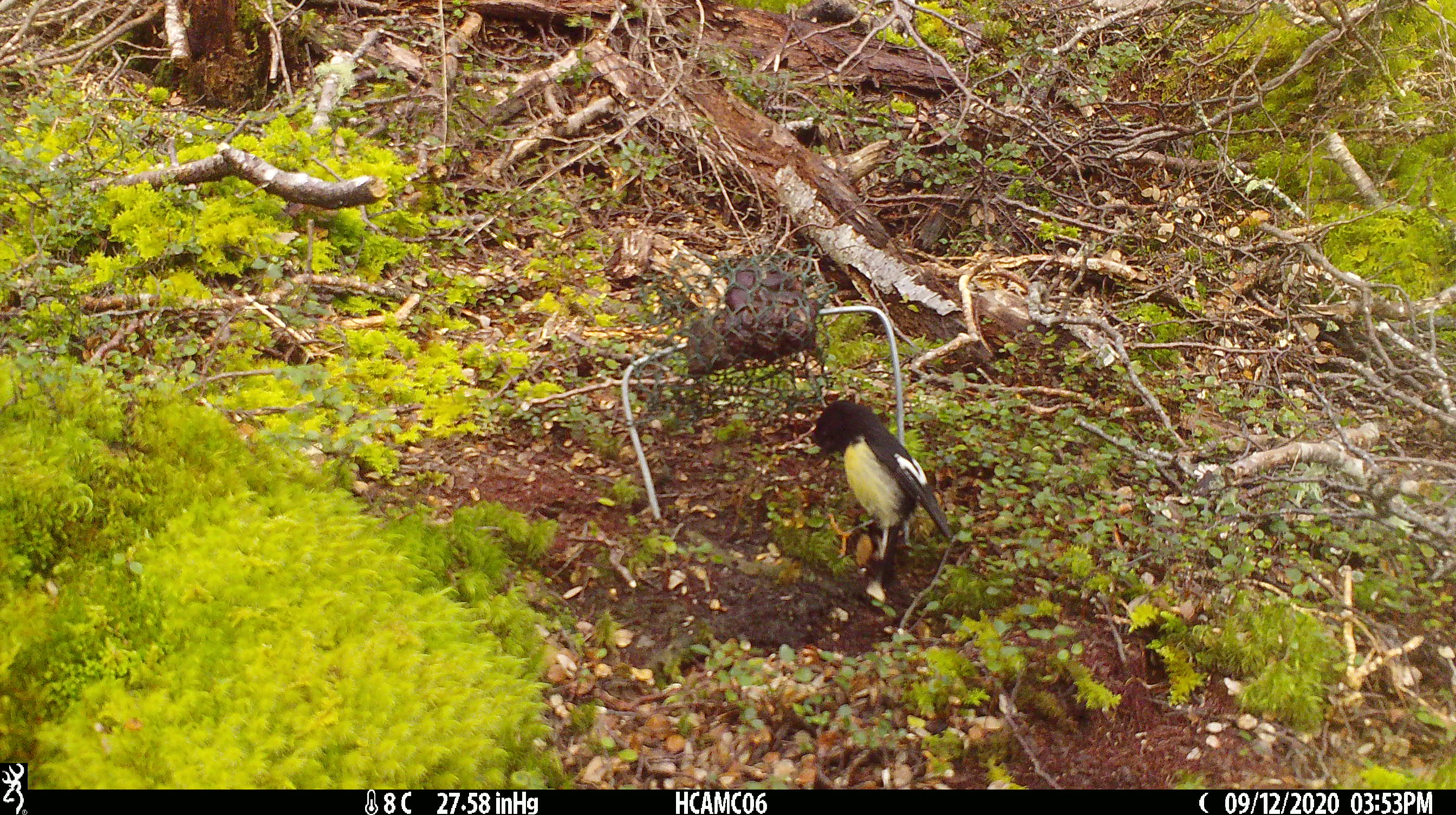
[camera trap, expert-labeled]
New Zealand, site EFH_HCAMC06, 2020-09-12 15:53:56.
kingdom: Animalia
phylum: Chordata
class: Aves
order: Passeriformes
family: Petroicidae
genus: Petroica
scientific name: Petroica macrocephala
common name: tomtit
Tomtit (Petroica macrocephala).